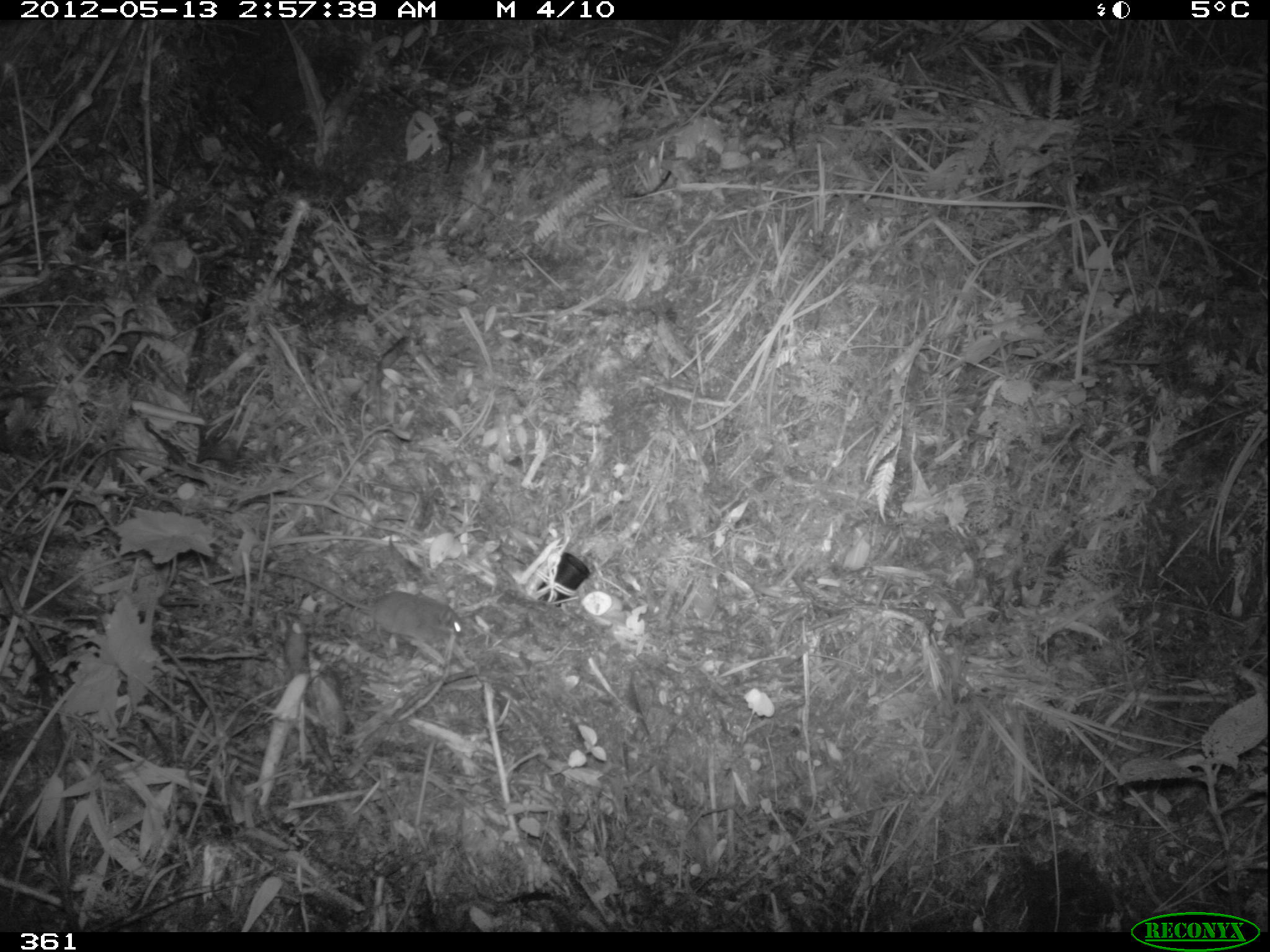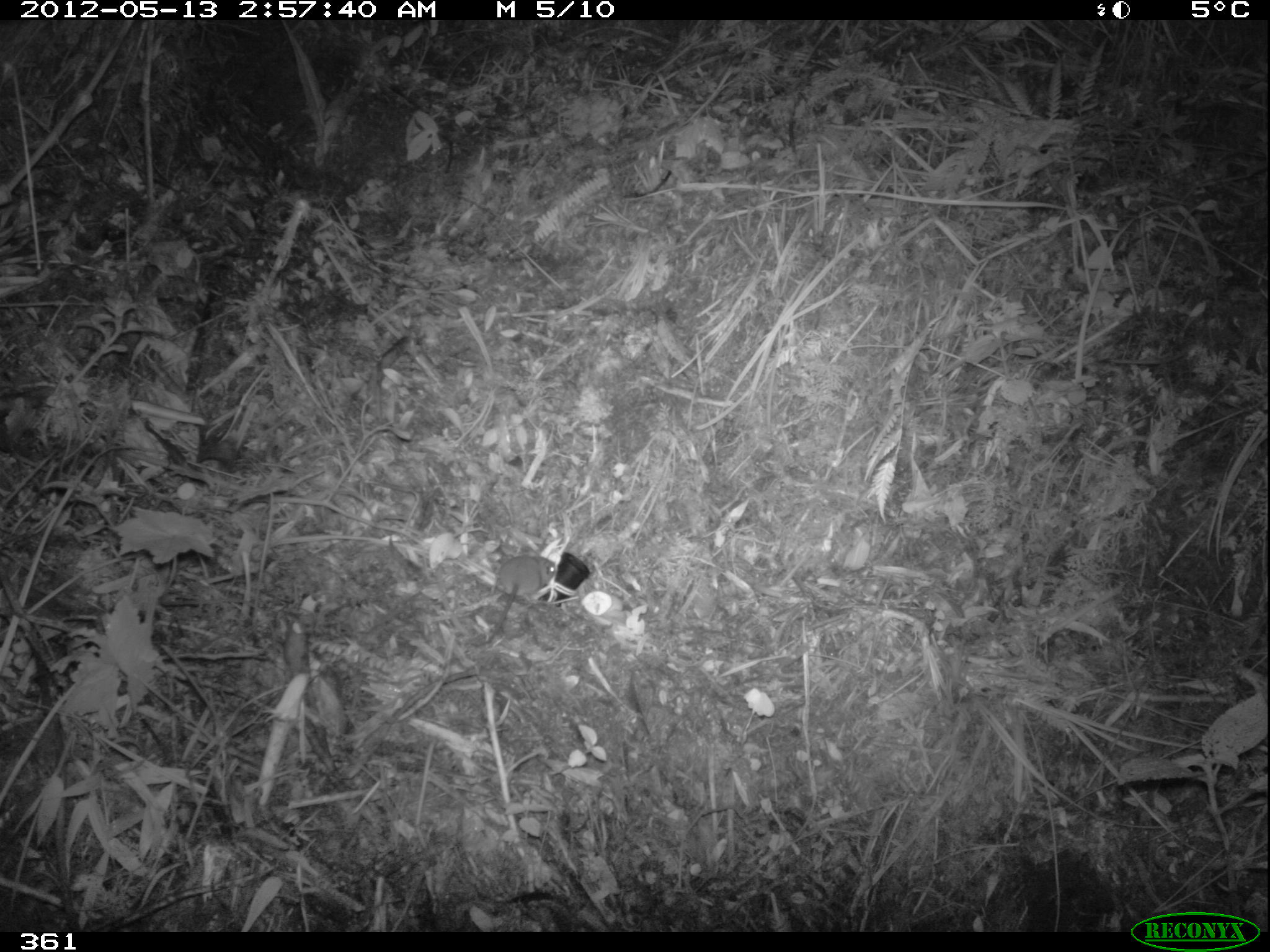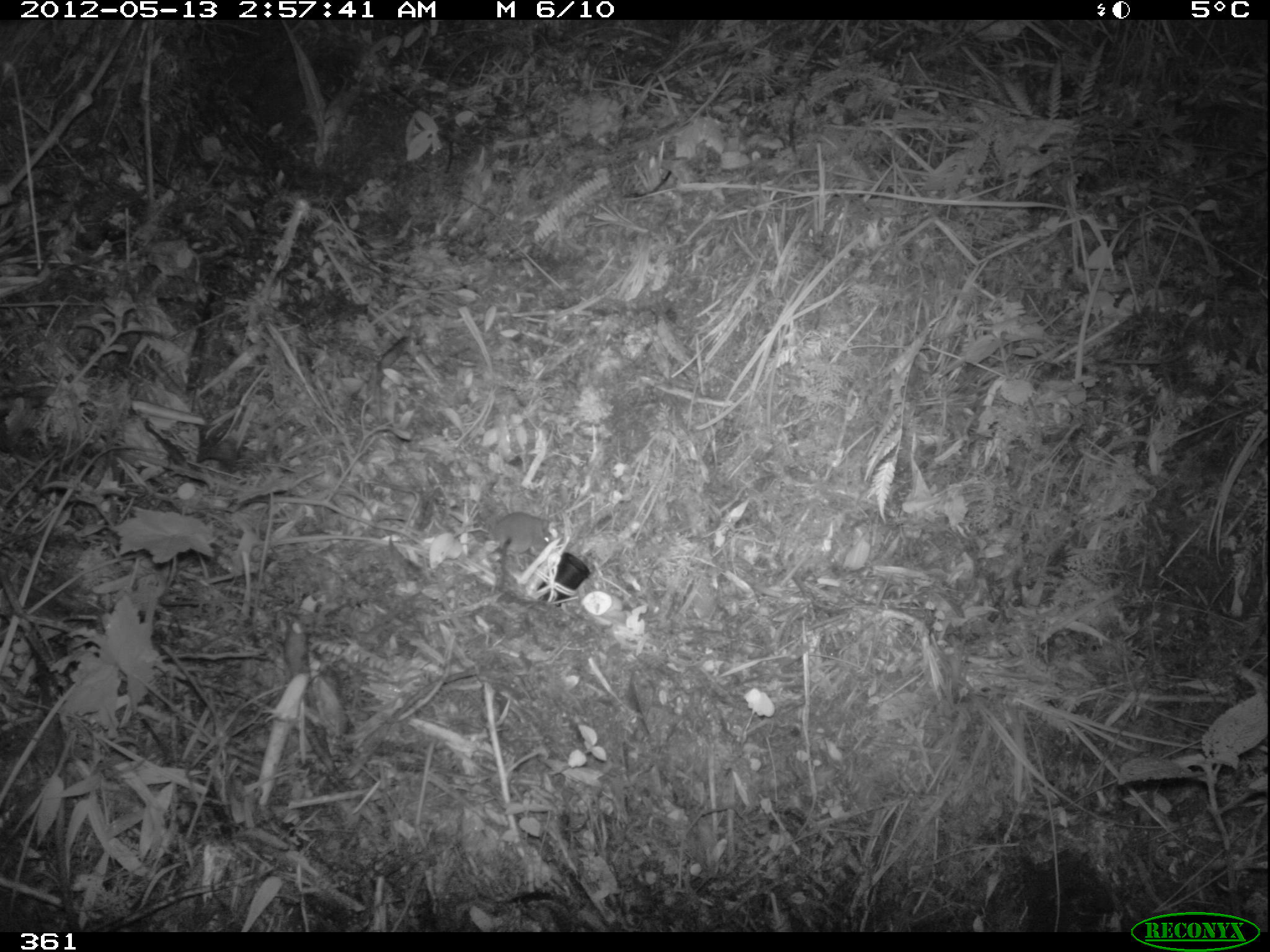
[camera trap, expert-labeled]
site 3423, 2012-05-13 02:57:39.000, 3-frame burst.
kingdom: Animalia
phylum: Chordata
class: Mammalia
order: Rodentia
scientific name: Rodentia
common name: rodents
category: unknown rodent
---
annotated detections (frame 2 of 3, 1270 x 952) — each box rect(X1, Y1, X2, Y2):
unknown rodent: rect(472, 554, 556, 647)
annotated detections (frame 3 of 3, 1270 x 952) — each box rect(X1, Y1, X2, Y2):
unknown rodent: rect(492, 511, 553, 591)